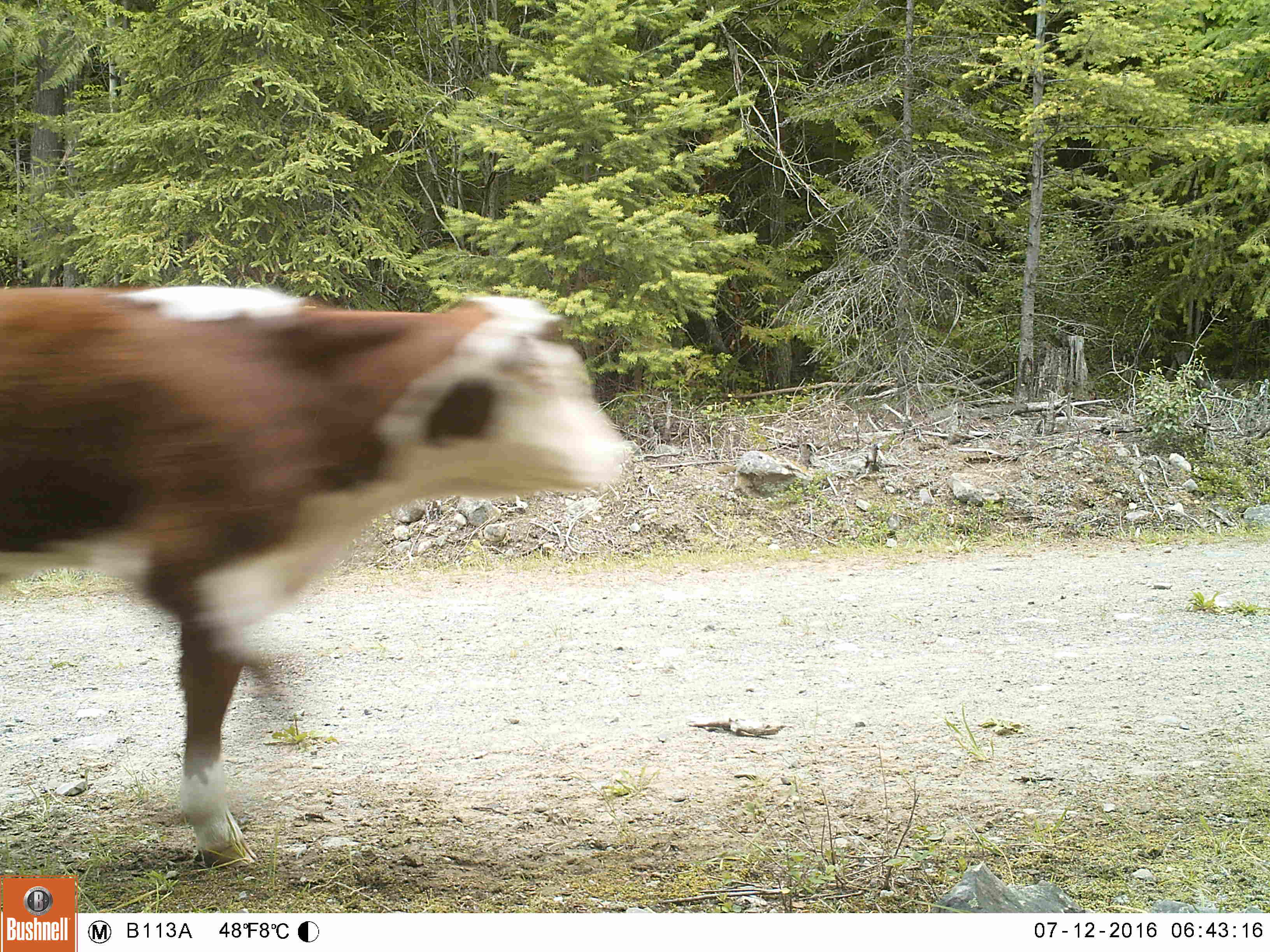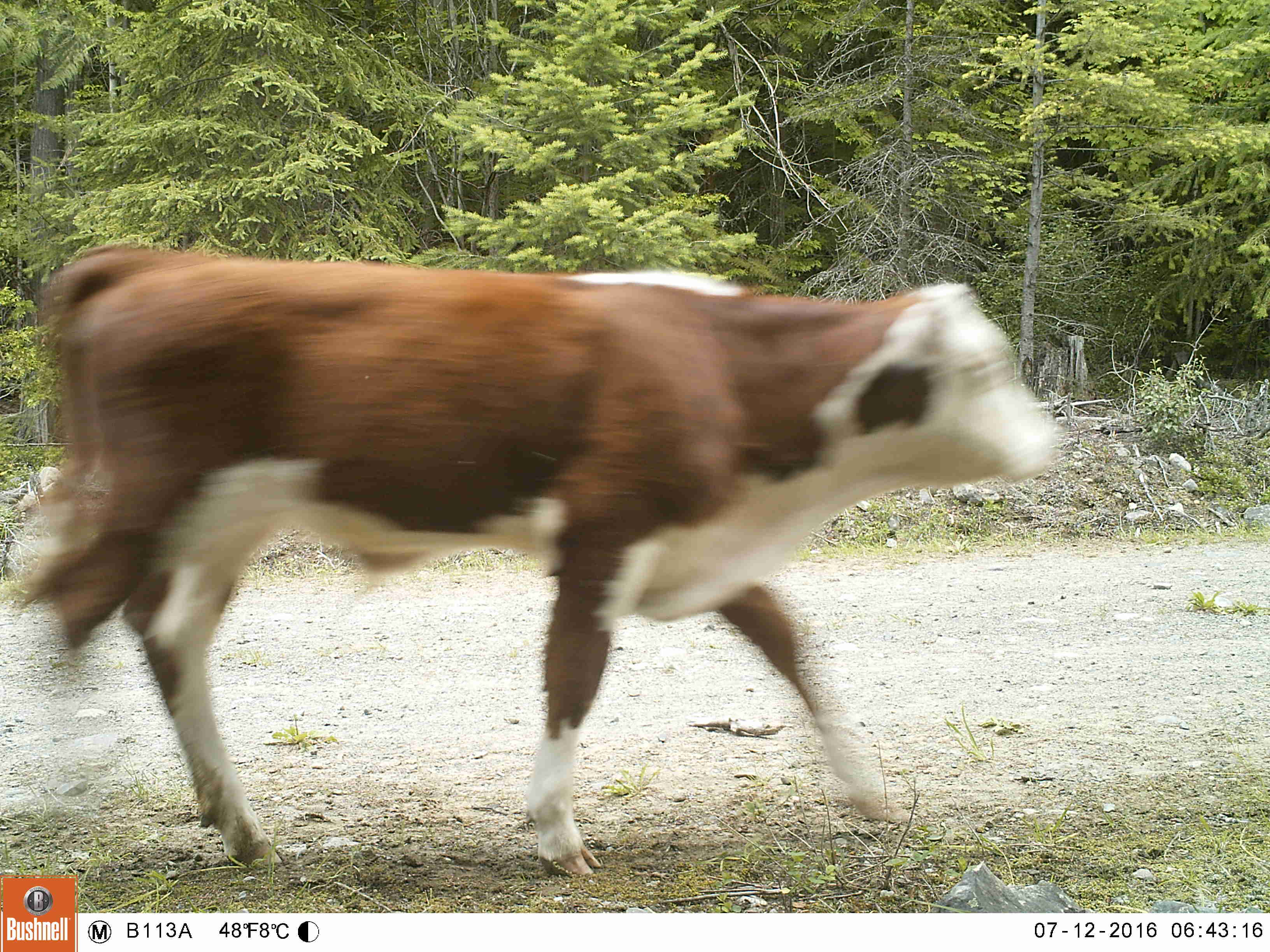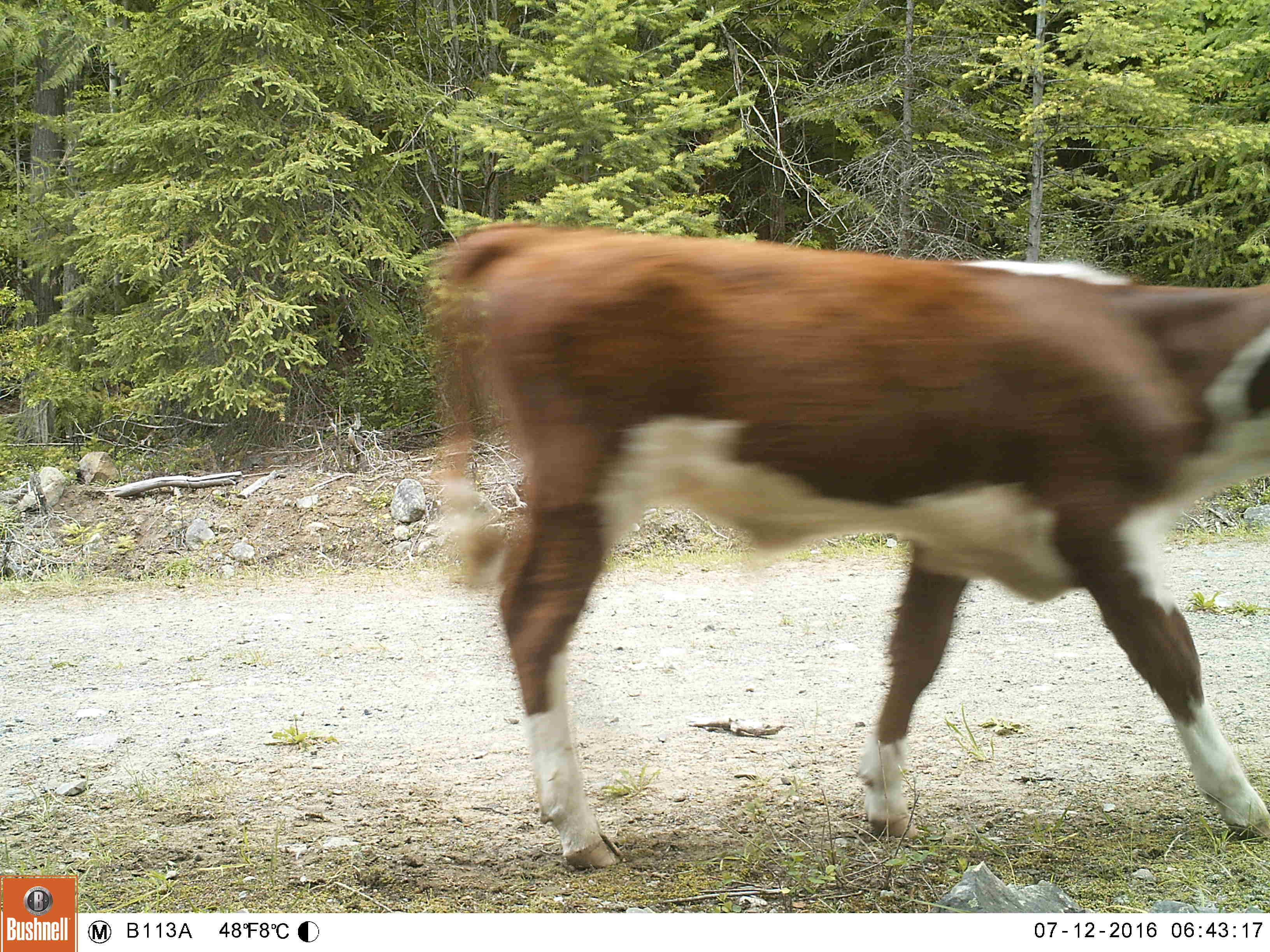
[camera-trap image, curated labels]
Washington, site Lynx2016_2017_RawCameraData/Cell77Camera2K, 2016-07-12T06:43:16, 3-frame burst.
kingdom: Animalia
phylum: Chordata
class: Mammalia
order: Artiodactyla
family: Bovidae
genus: Bos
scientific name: Bos taurus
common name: domestic cattle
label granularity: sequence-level